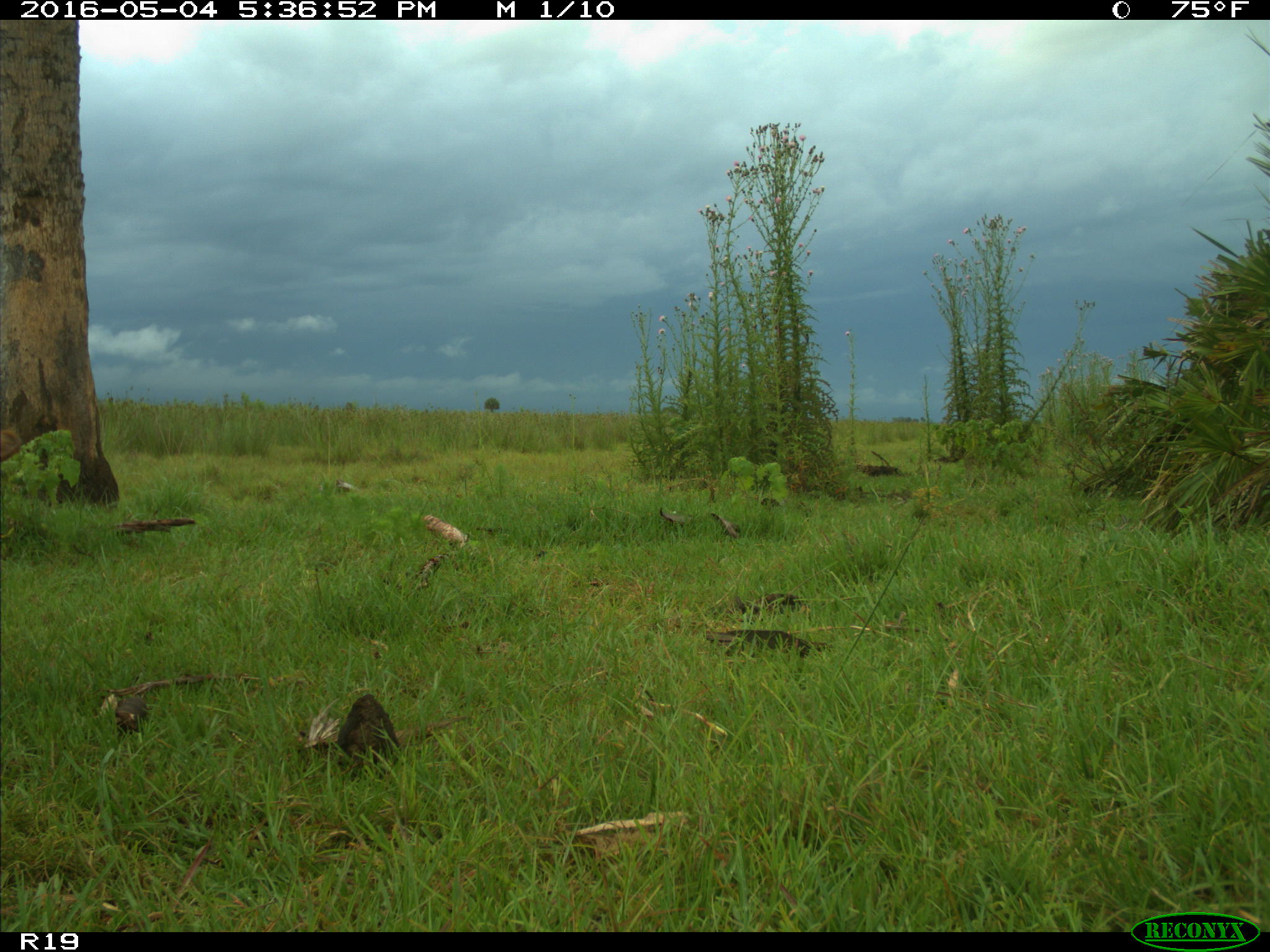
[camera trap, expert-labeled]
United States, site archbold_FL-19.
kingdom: Animalia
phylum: Chordata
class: Mammalia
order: Artiodactyla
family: Bovidae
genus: Bos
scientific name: Bos taurus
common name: domestic cow